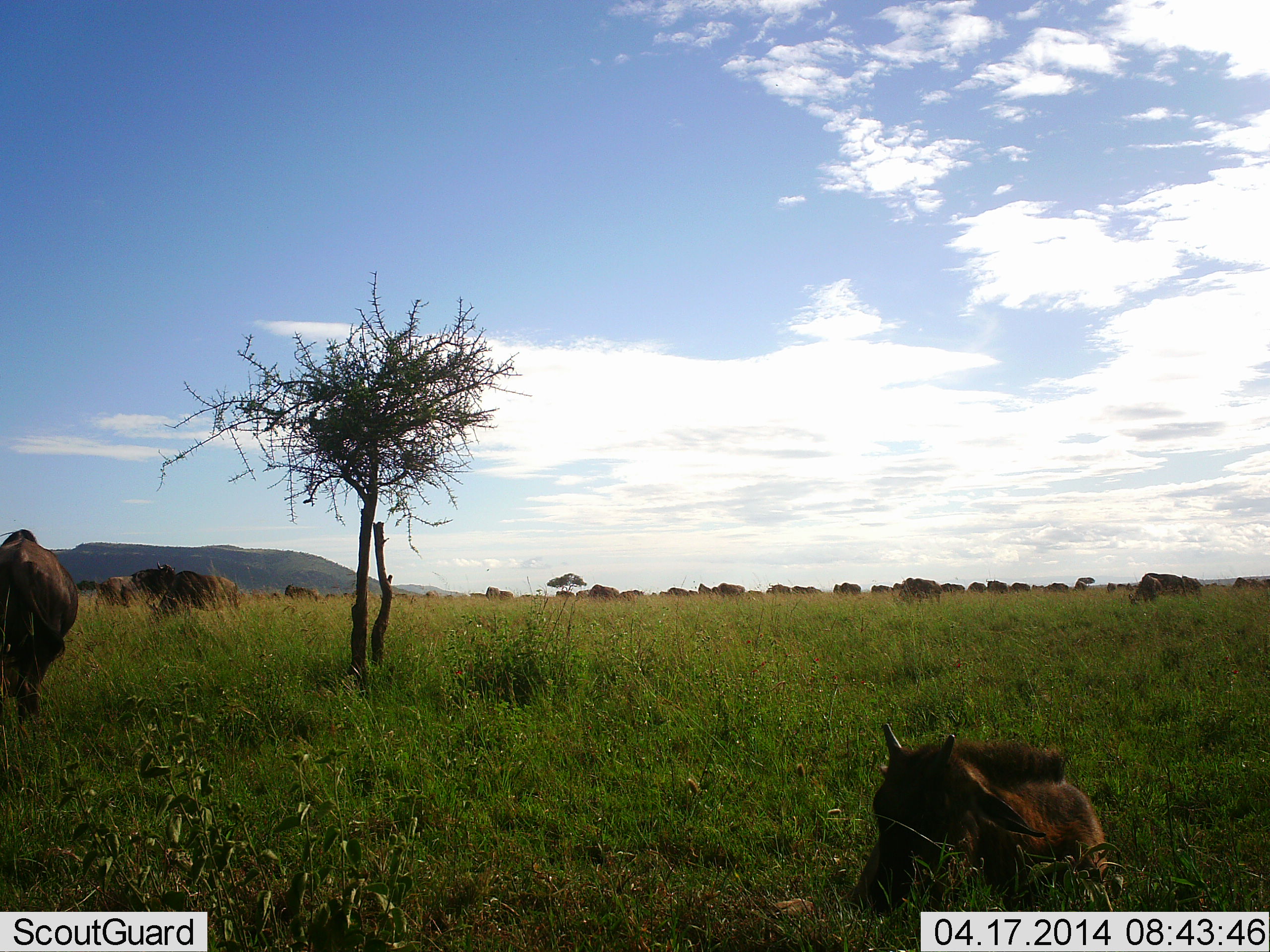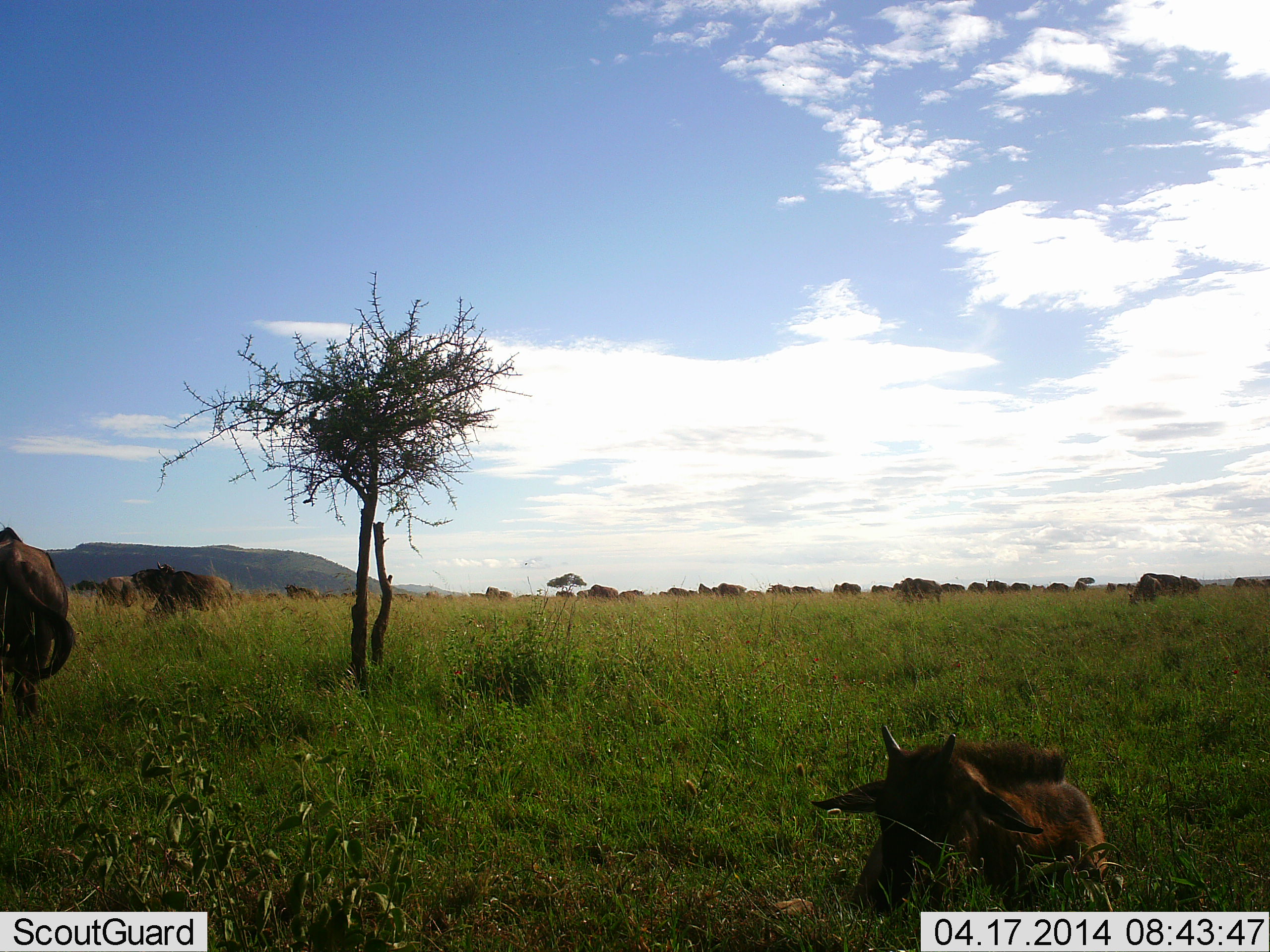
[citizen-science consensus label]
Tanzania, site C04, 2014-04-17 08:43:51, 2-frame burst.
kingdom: Animalia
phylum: Chordata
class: Mammalia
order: Artiodactyla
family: Bovidae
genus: Connochaetes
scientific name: Connochaetes taurinus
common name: blue wildebeest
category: wildebeest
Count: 11-50.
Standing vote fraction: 30%.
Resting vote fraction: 100%.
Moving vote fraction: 0%.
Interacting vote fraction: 0%.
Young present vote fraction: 50%.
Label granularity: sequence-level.